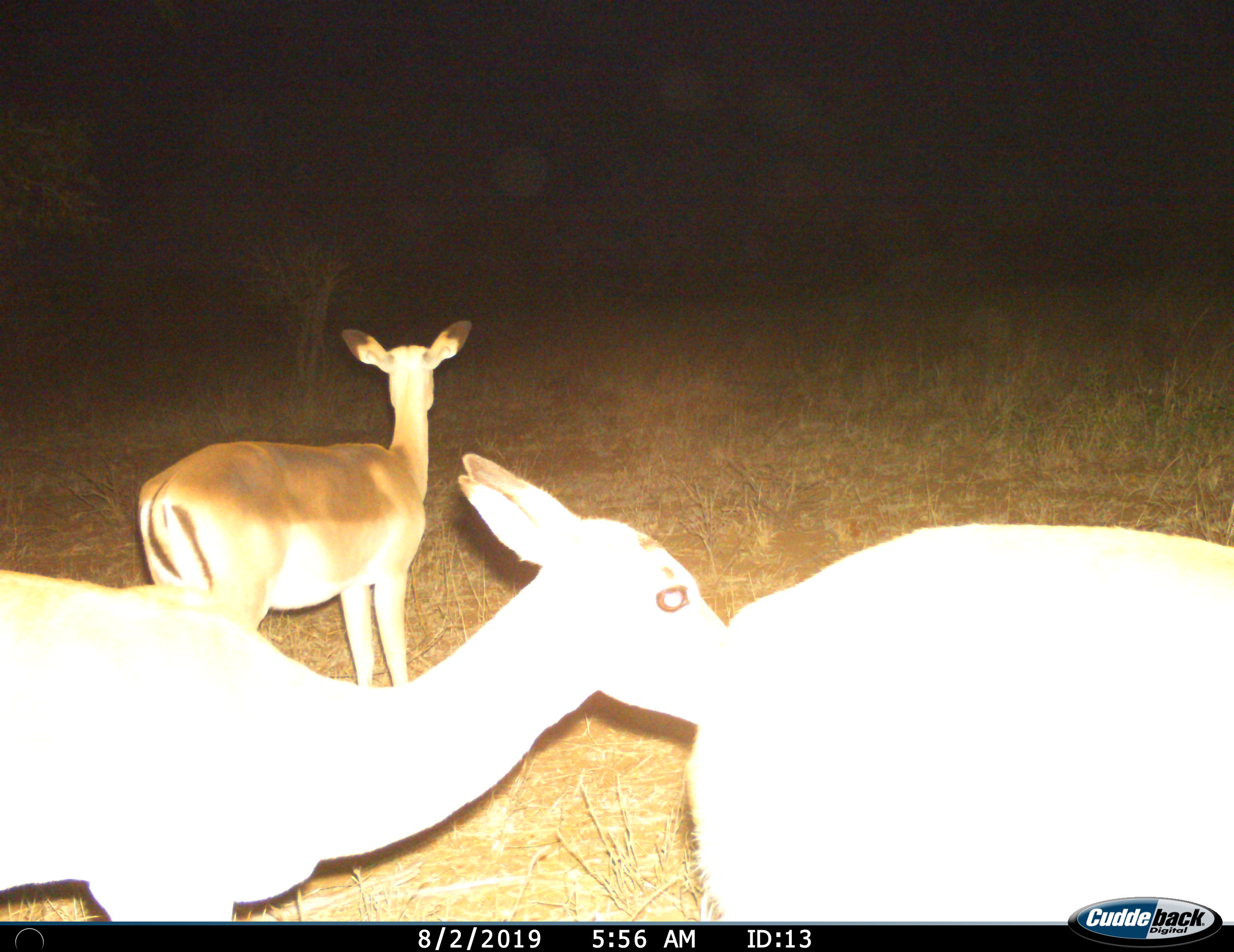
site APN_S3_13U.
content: unidentified animal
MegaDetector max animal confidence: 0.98